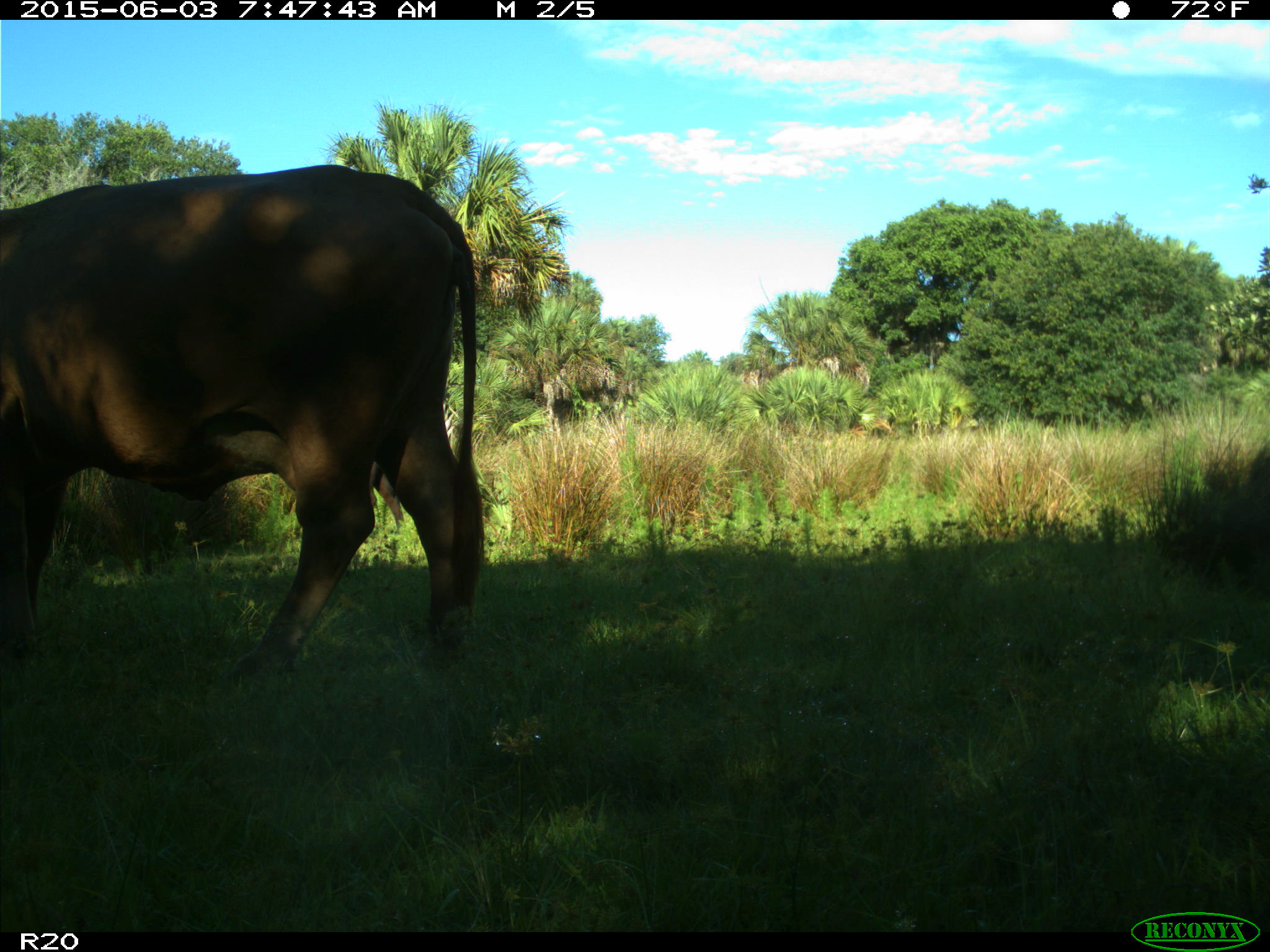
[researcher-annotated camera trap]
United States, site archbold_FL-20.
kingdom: Animalia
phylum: Chordata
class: Mammalia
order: Artiodactyla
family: Bovidae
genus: Bos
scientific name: Bos taurus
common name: domestic cow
Bos taurus (domestic cow).